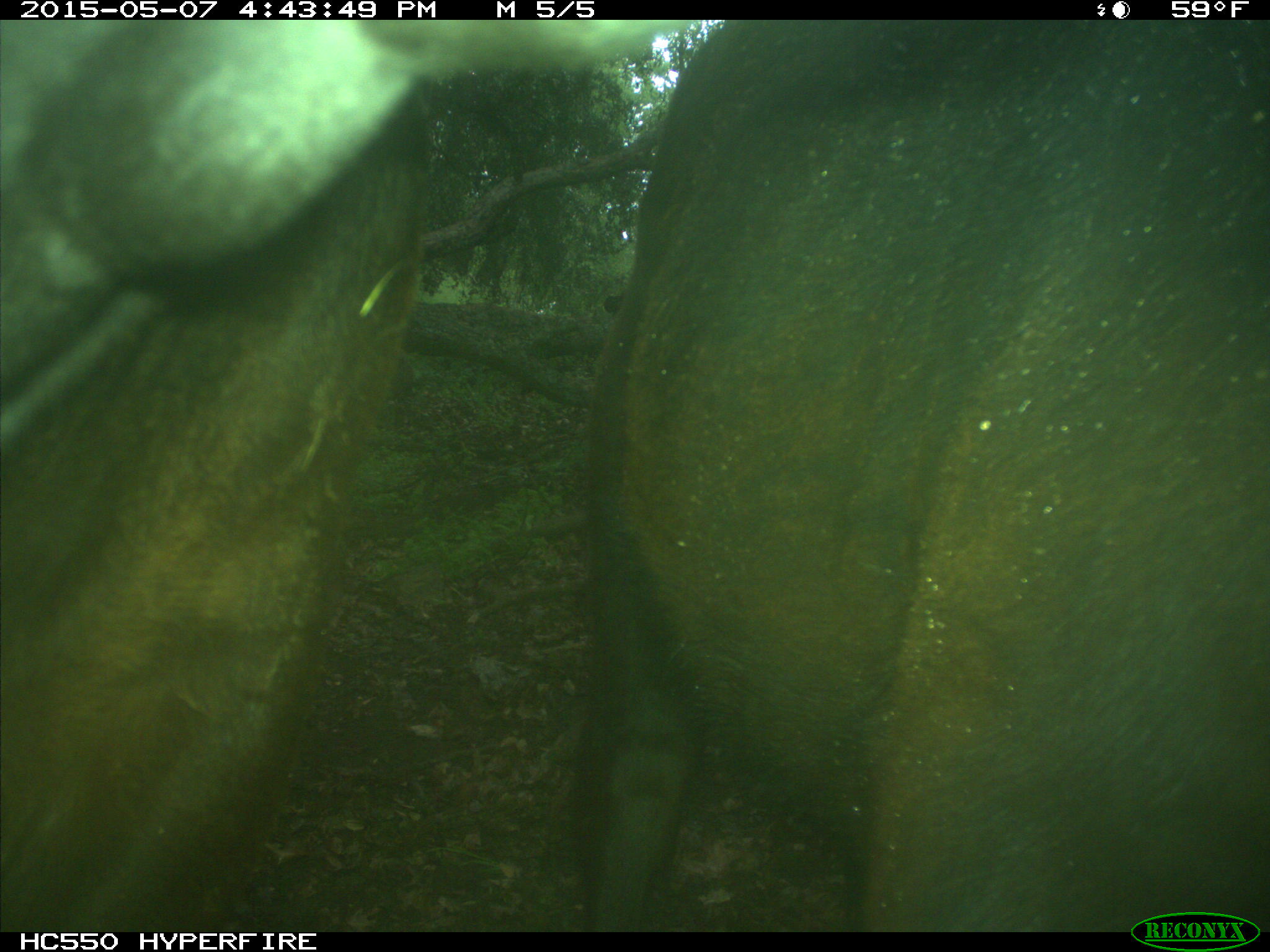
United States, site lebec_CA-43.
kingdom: Animalia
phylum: Chordata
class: Mammalia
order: Artiodactyla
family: Bovidae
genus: Bos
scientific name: Bos taurus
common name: domestic cow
Bos taurus (domestic cow).